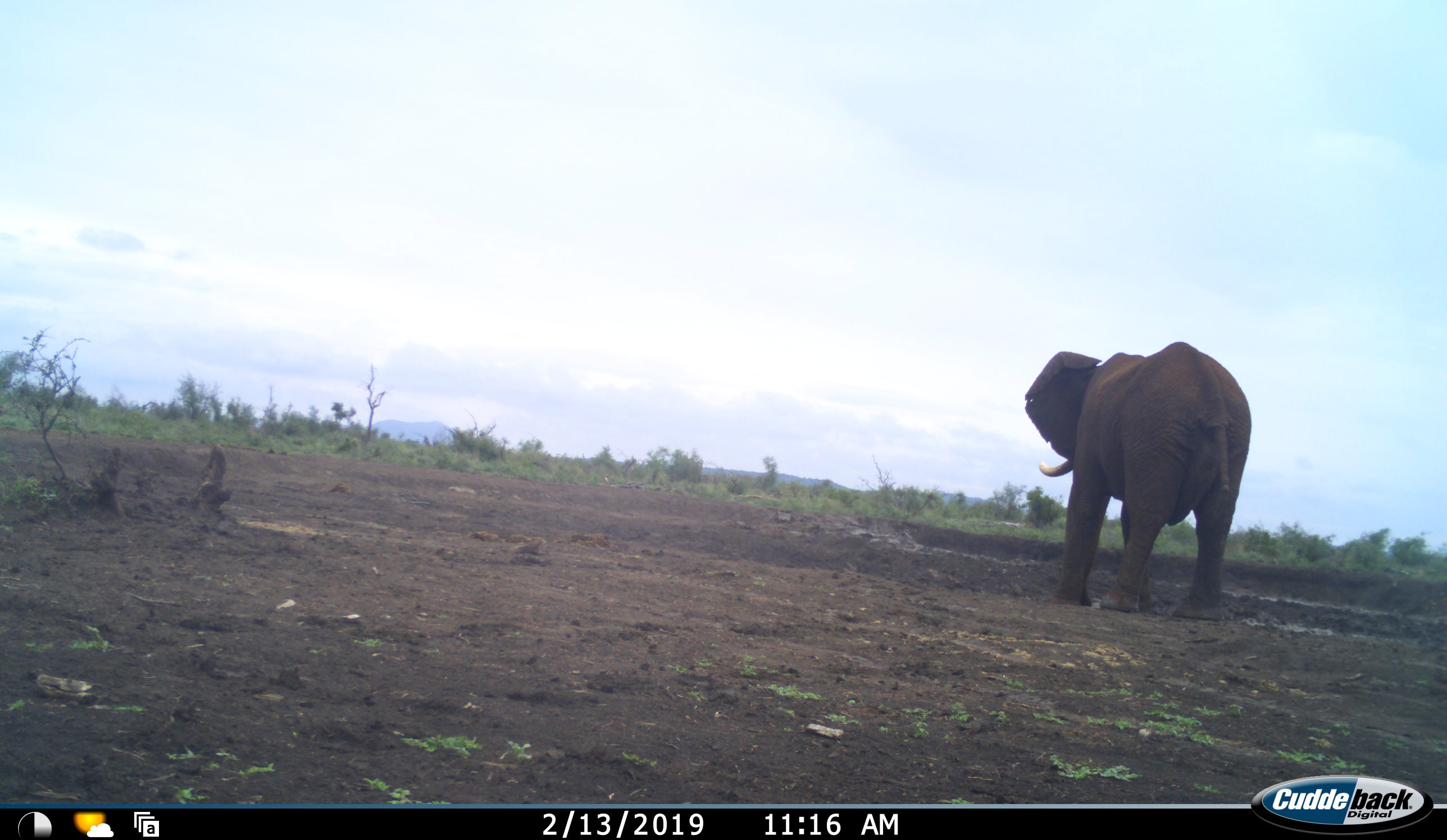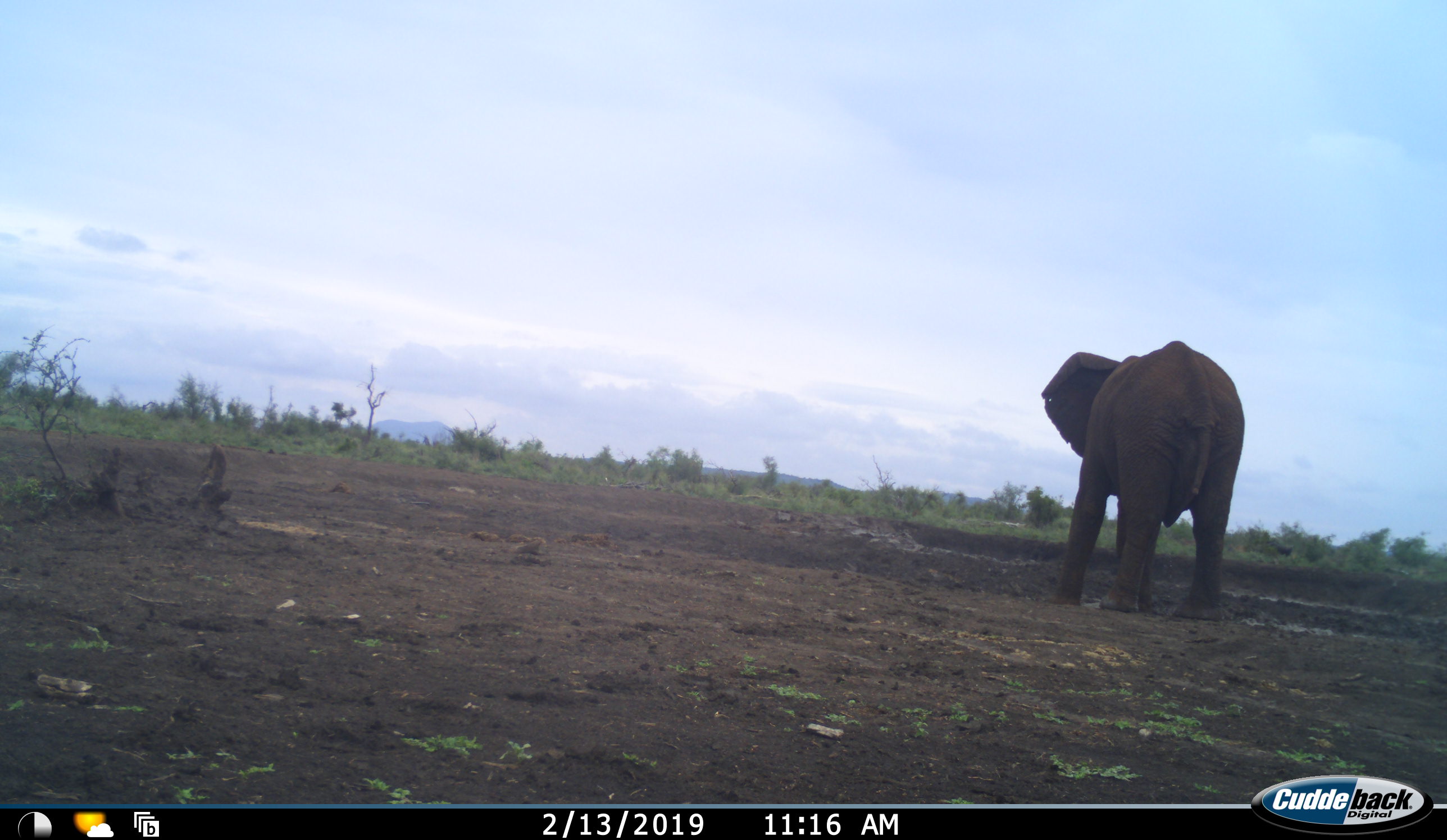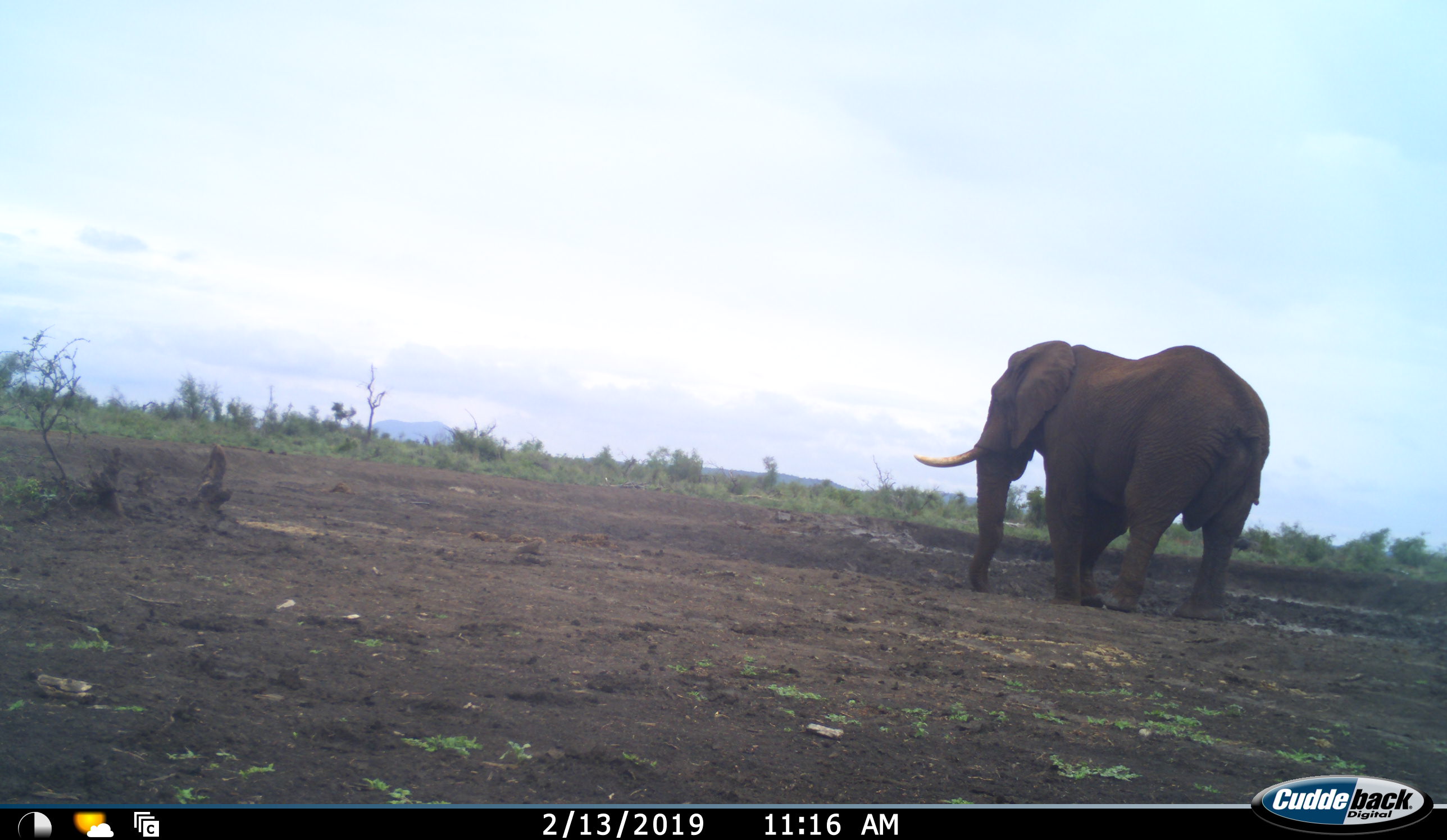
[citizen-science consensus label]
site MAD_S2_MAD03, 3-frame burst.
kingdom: Animalia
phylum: Chordata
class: Mammalia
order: Proboscidea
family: Elephantidae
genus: Loxodonta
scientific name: Loxodonta africana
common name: african bush elephant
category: elephant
Elephant (african bush elephant) (Loxodonta africana), count 1. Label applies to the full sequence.